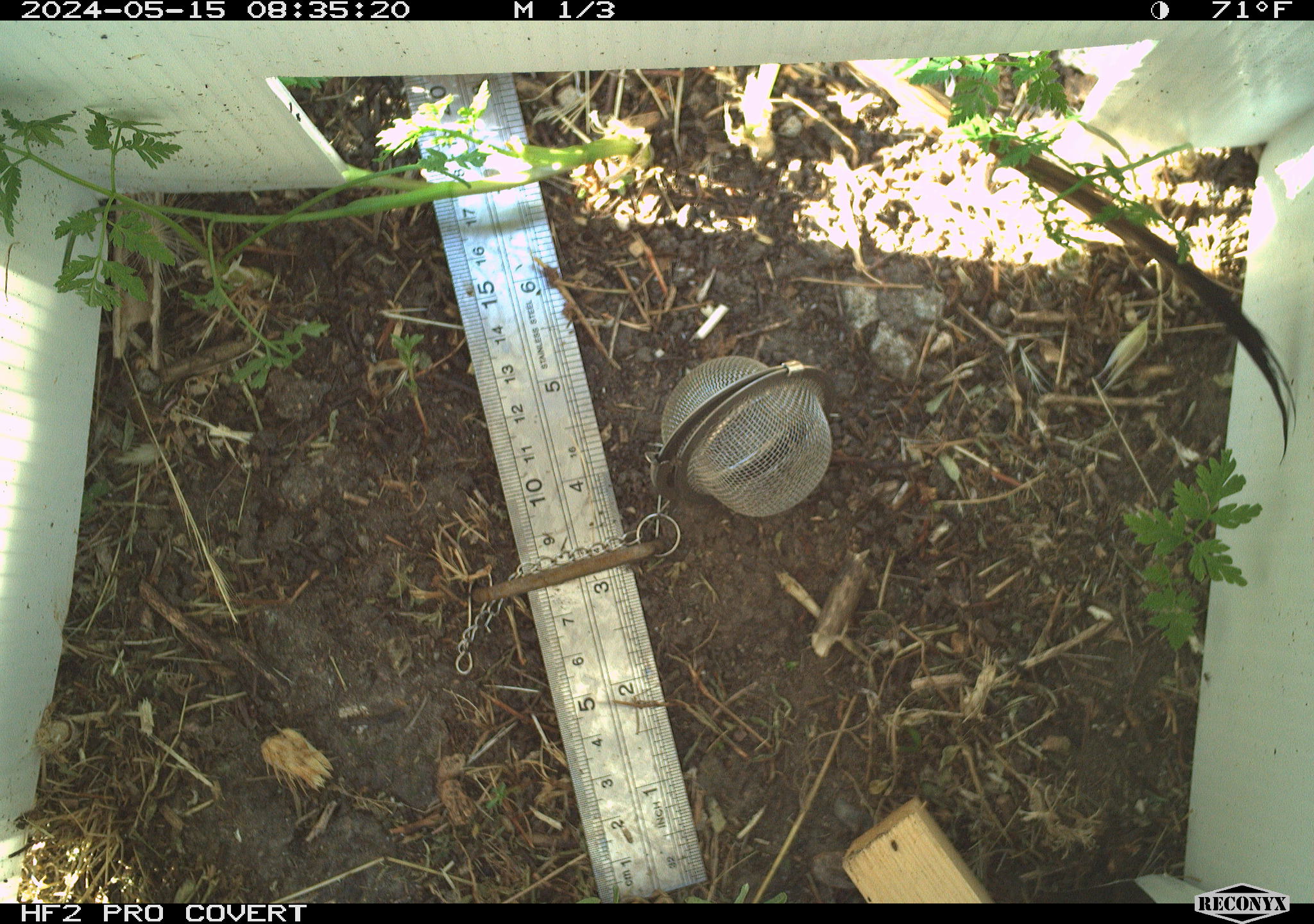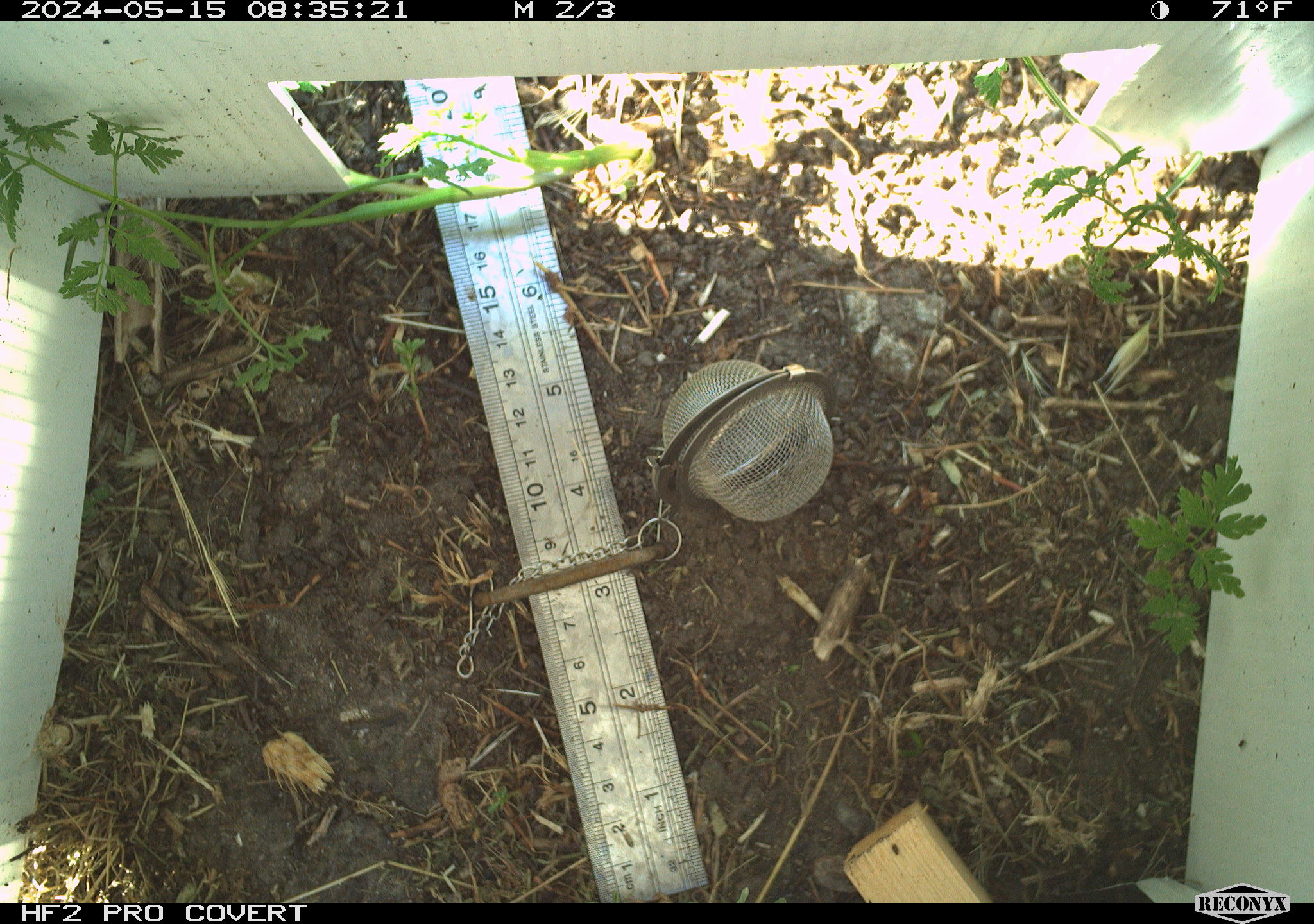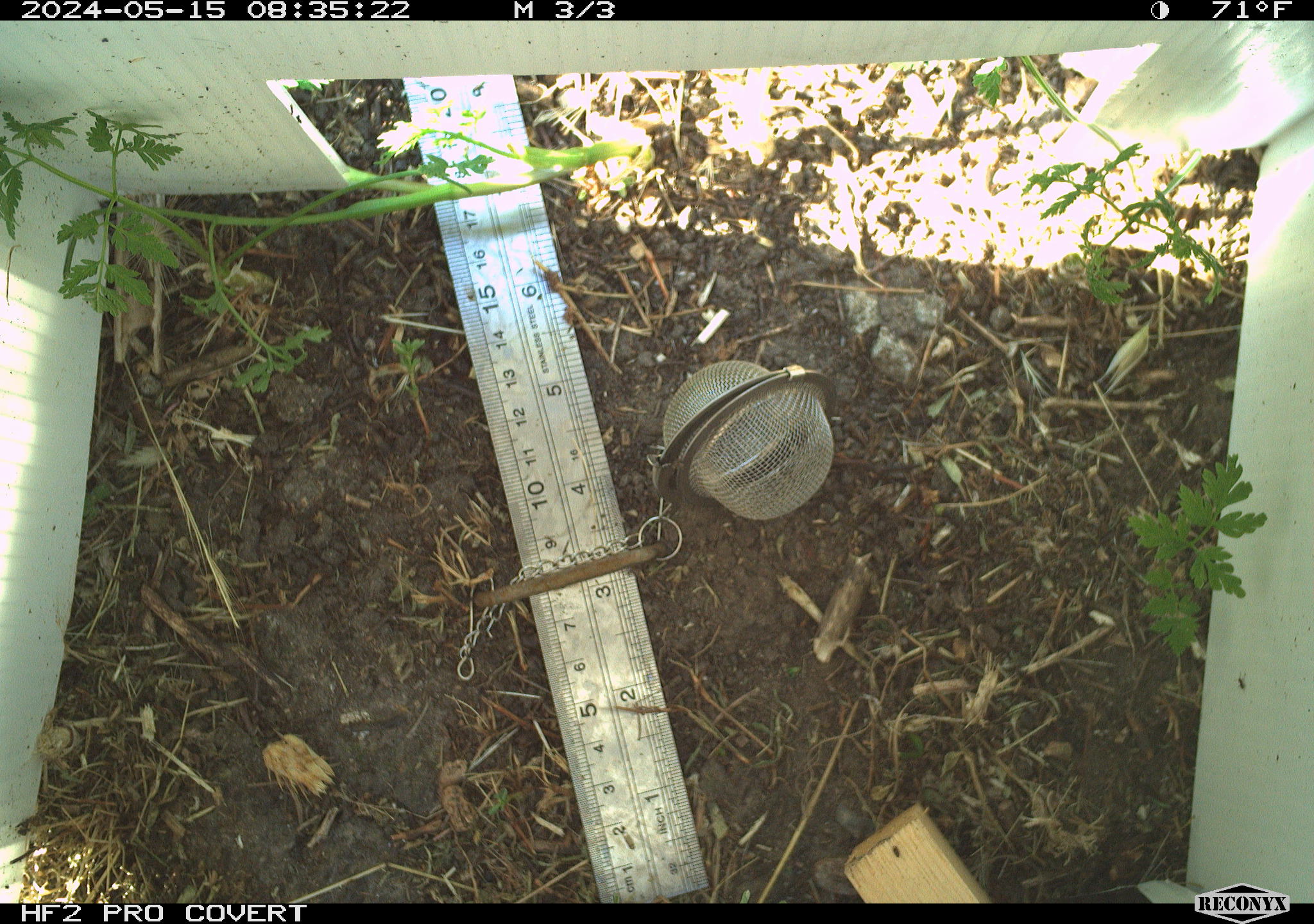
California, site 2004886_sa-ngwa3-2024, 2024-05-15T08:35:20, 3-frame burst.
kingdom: Animalia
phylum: Chordata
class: Mammalia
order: Carnivora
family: Mustelidae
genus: Neogale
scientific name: Neogale frenata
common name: long-tailed weasel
Long-tailed weasel (Neogale frenata).